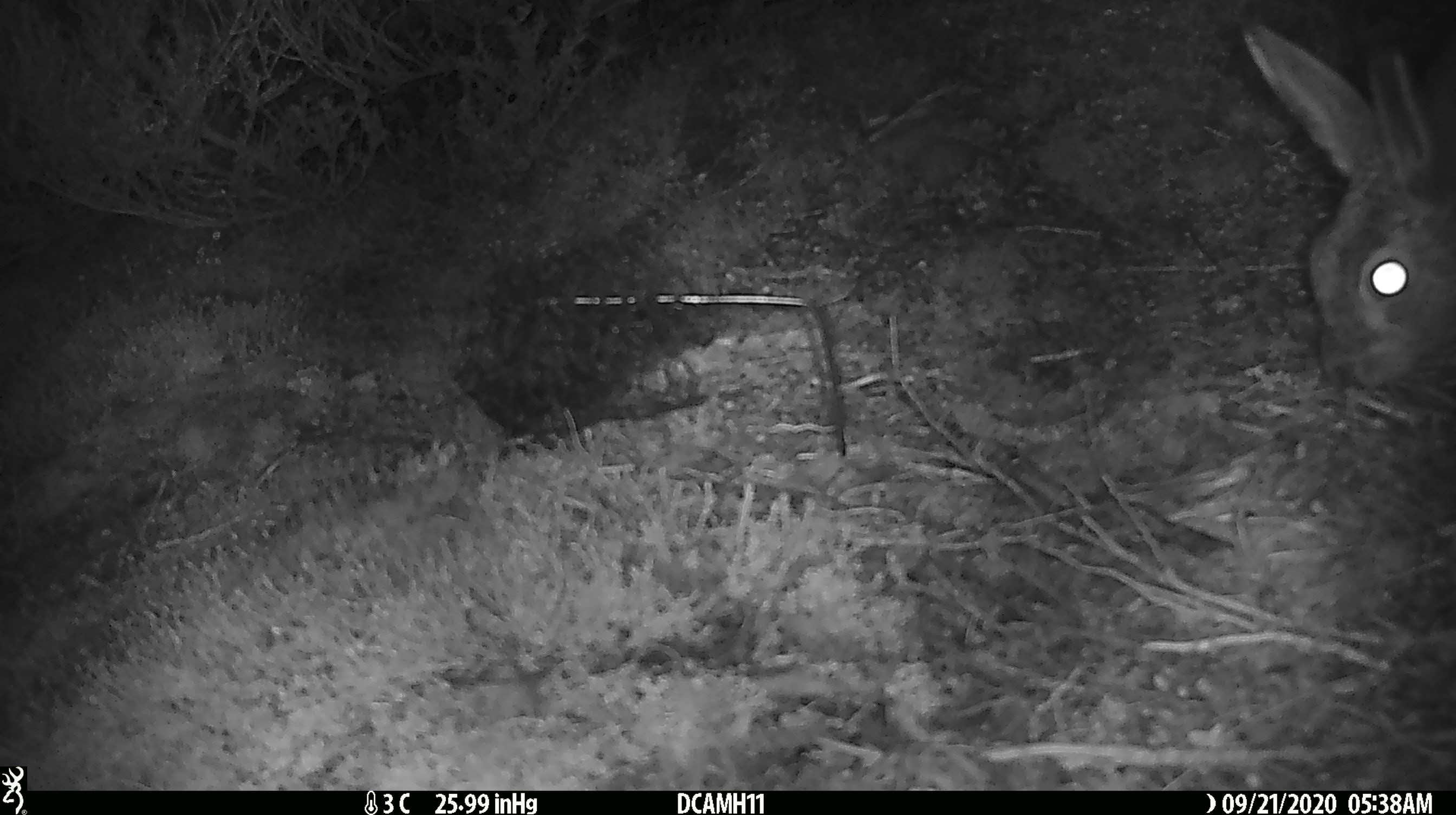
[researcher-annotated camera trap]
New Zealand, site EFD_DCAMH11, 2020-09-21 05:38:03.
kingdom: Animalia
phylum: Chordata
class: Mammalia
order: Lagomorpha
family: Leporidae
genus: Lepus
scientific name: Lepus europaeus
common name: brown hare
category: hare